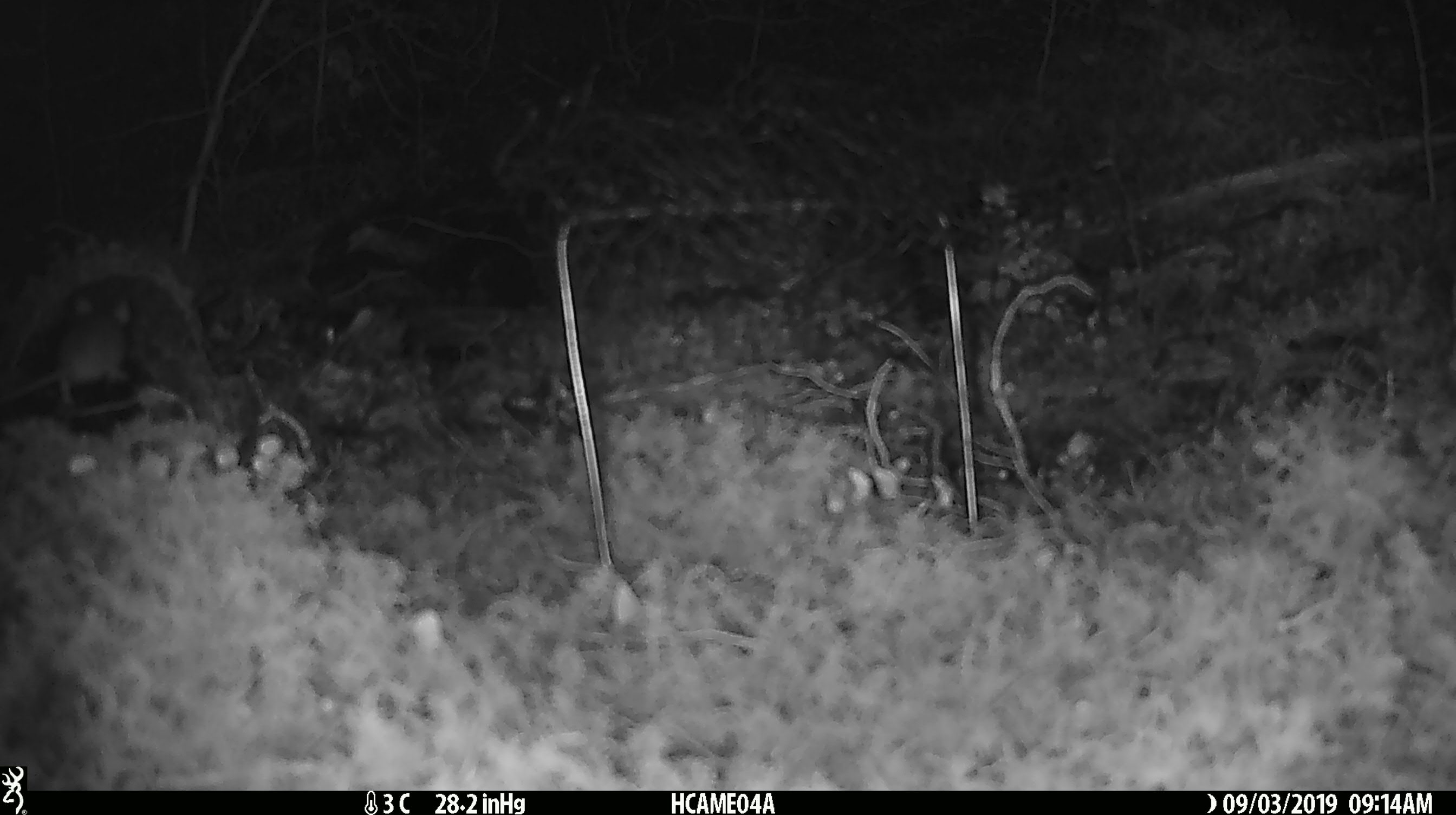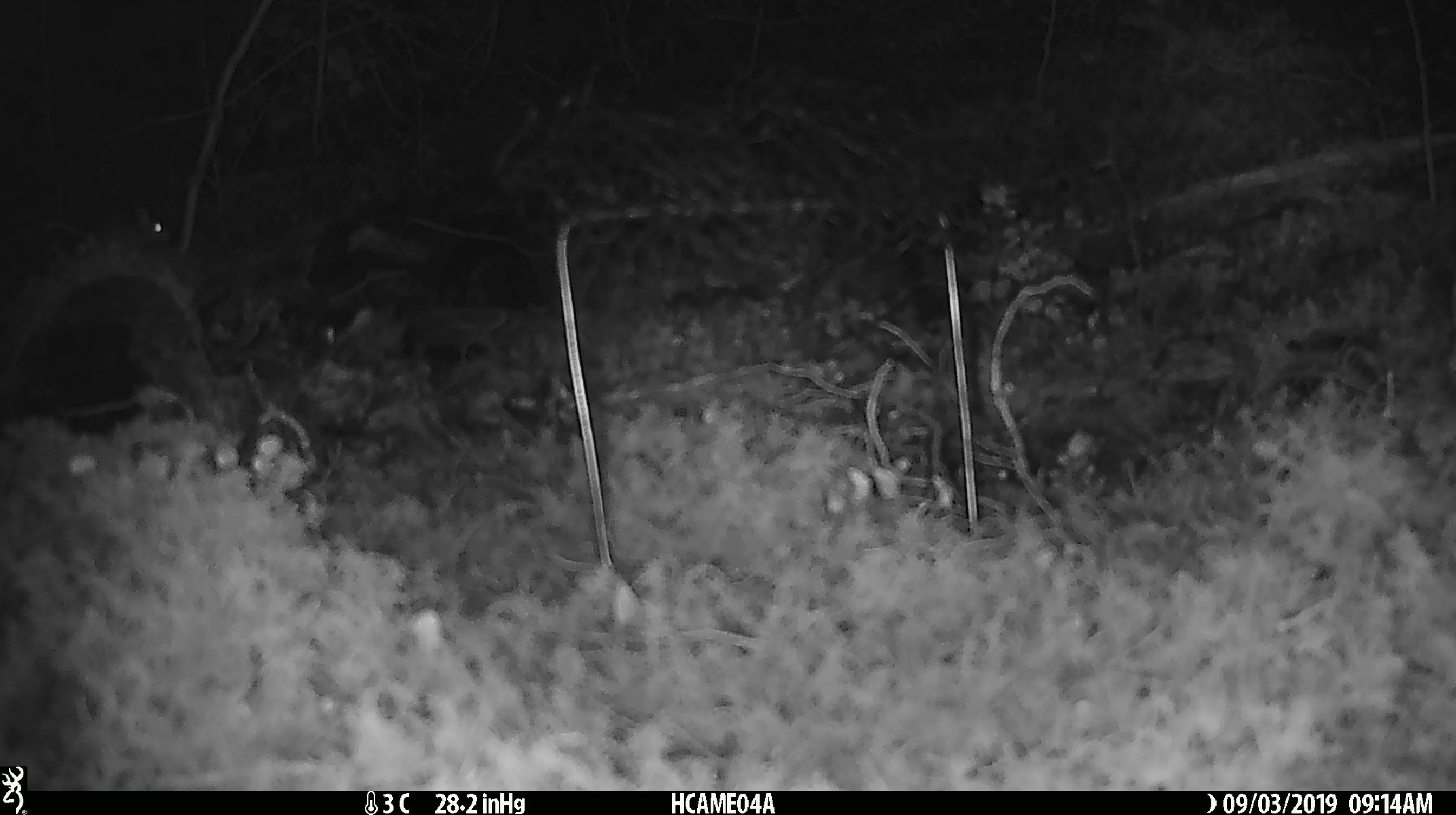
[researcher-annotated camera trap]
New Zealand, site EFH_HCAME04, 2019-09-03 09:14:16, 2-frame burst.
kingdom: Animalia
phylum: Chordata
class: Mammalia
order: Rodentia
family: Muridae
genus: Mus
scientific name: Mus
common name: mouse